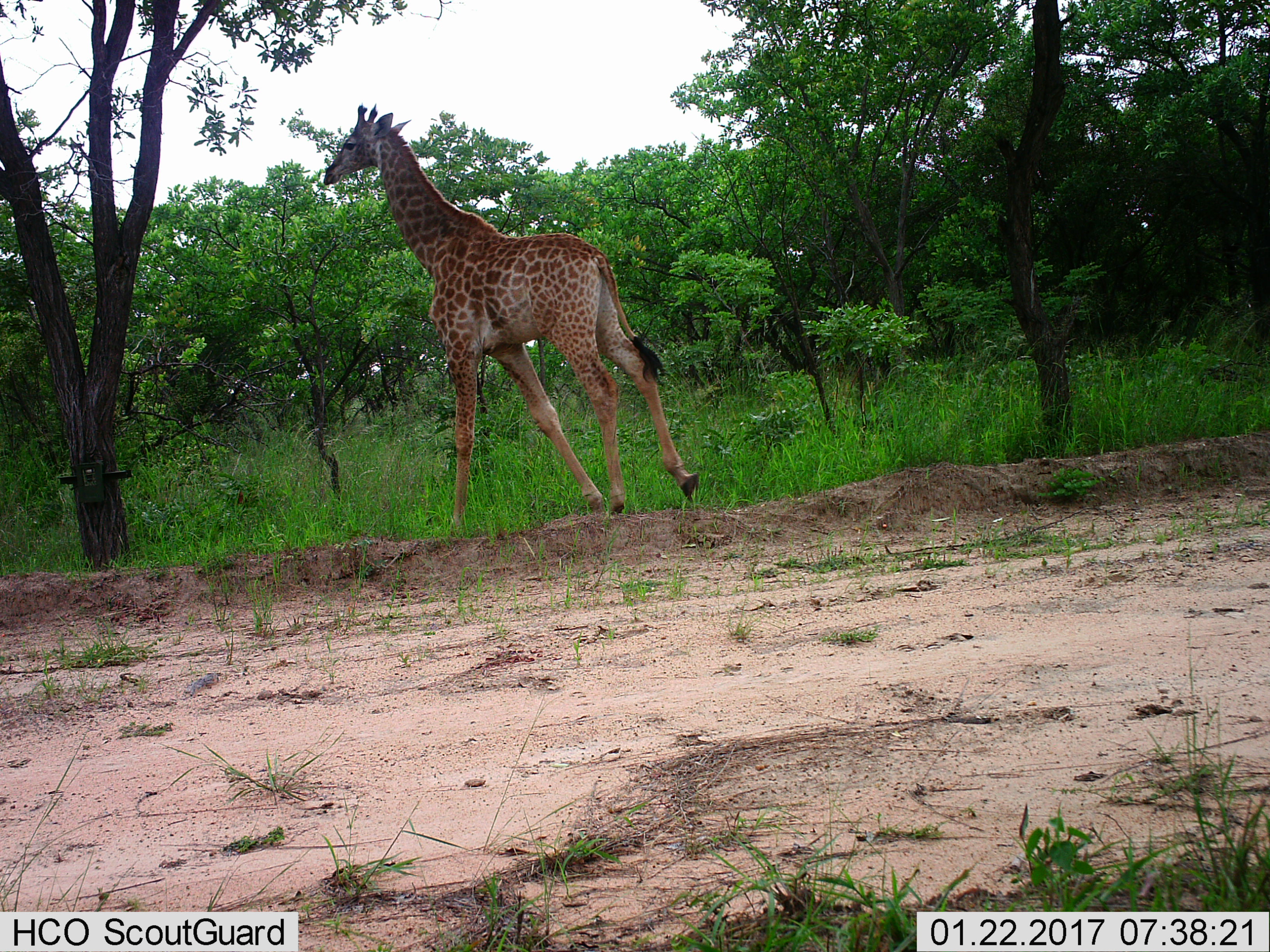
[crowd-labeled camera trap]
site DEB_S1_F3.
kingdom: Animalia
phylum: Chordata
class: Mammalia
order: Artiodactyla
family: Giraffidae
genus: Giraffa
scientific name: Giraffa camelopardalis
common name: giraffe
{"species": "giraffe (Giraffa camelopardalis)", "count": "1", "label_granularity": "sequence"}